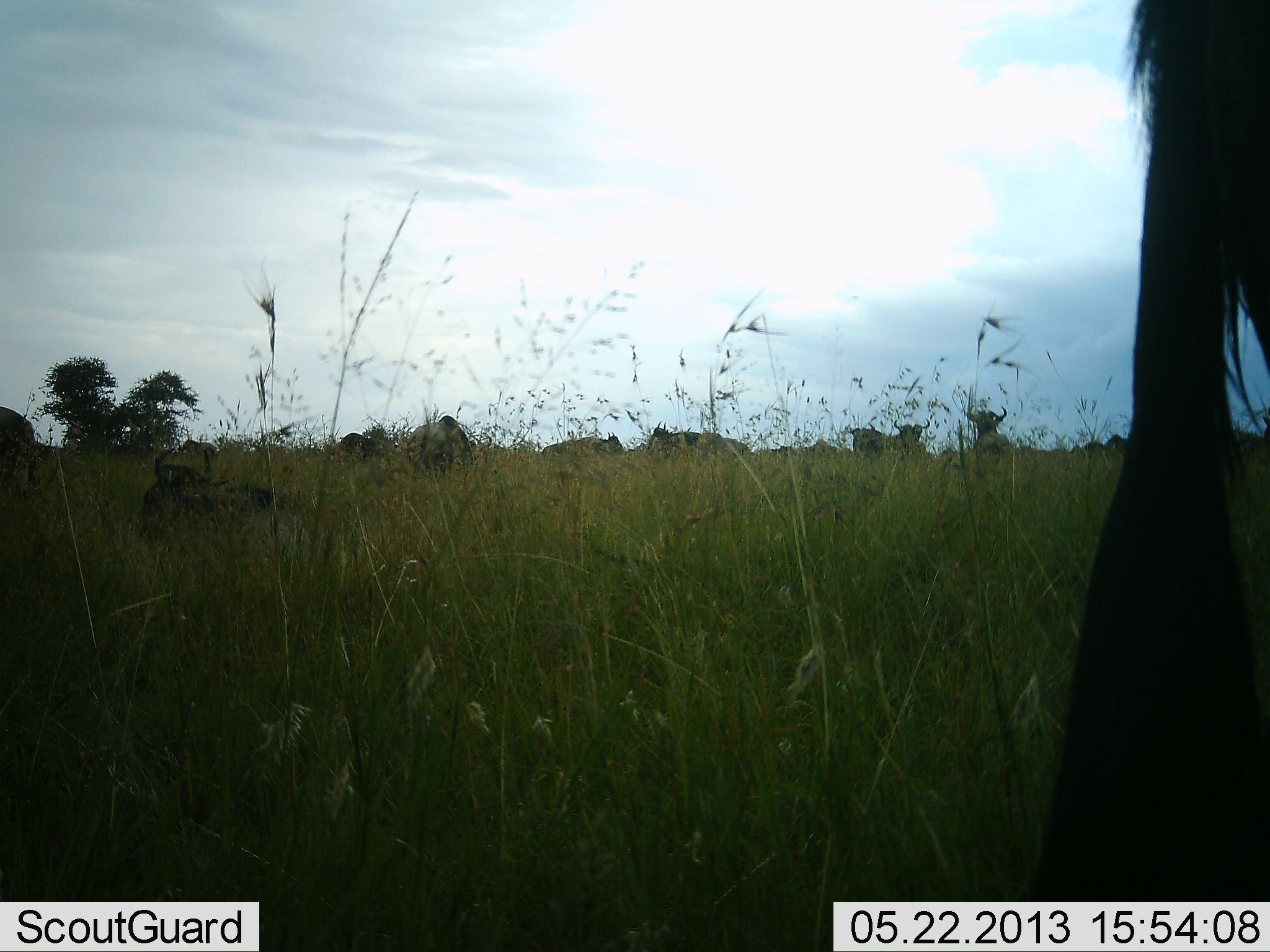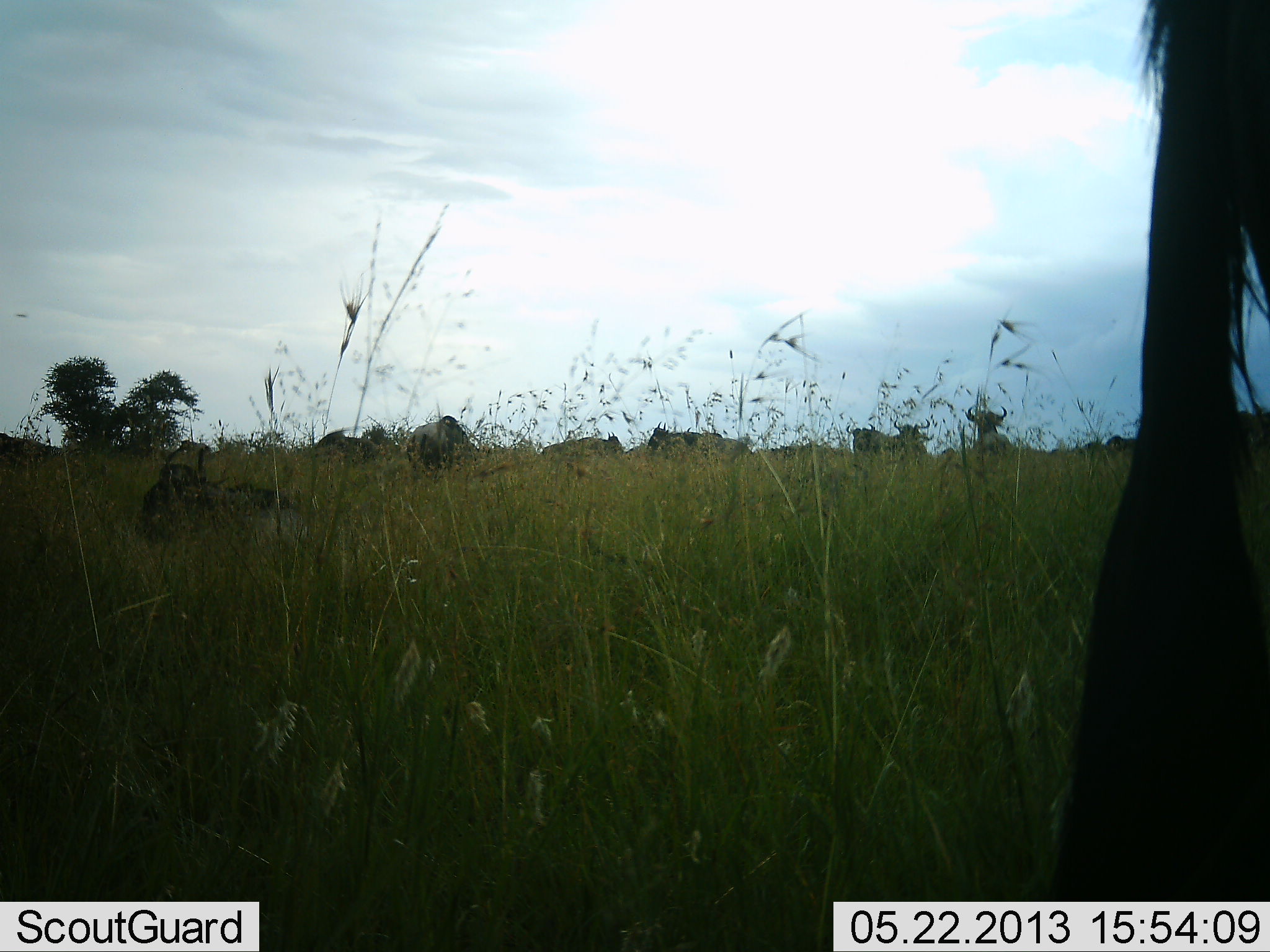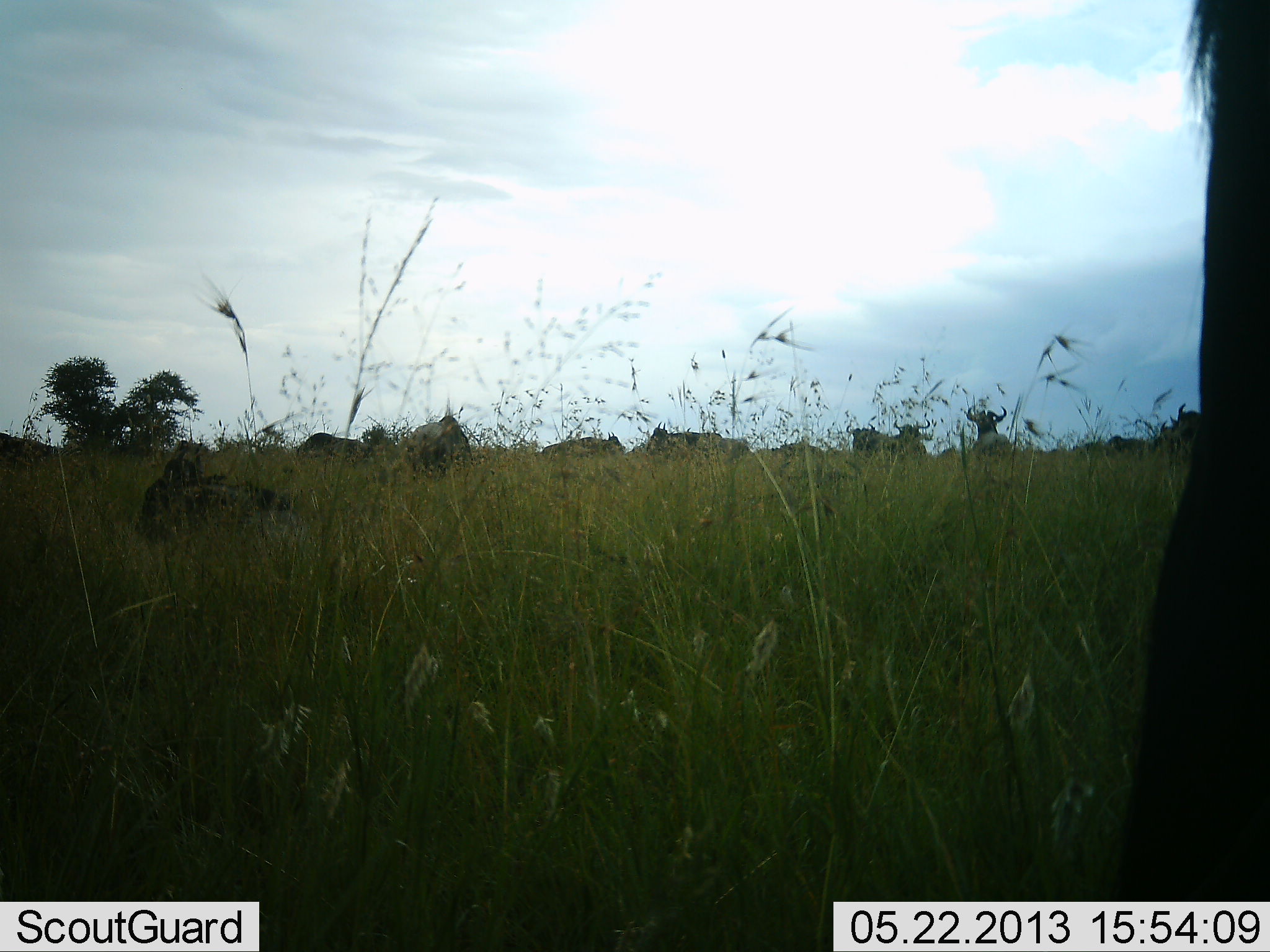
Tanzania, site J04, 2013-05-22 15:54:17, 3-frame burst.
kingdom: Animalia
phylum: Chordata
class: Mammalia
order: Artiodactyla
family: Bovidae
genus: Connochaetes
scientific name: Connochaetes taurinus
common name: blue wildebeest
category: wildebeest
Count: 11-50.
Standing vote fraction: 70%.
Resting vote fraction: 60%.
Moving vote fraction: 10%.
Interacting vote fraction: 0%.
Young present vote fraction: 0%.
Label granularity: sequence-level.